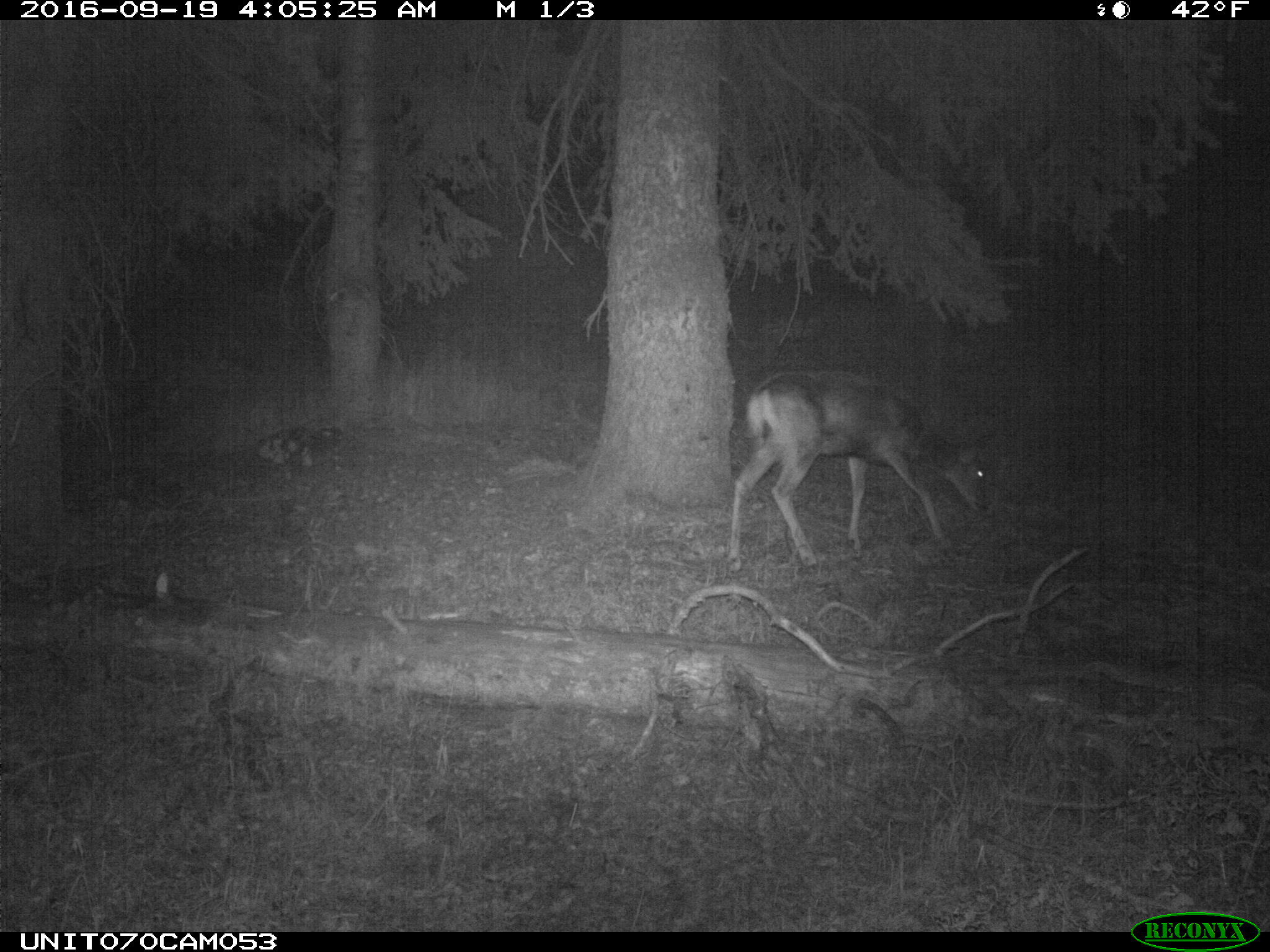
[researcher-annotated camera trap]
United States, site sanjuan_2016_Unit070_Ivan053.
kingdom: Animalia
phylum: Chordata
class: Mammalia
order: Artiodactyla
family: Cervidae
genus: Odocoileus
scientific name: Odocoileus hemionus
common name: mule deer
Odocoileus hemionus (mule deer).